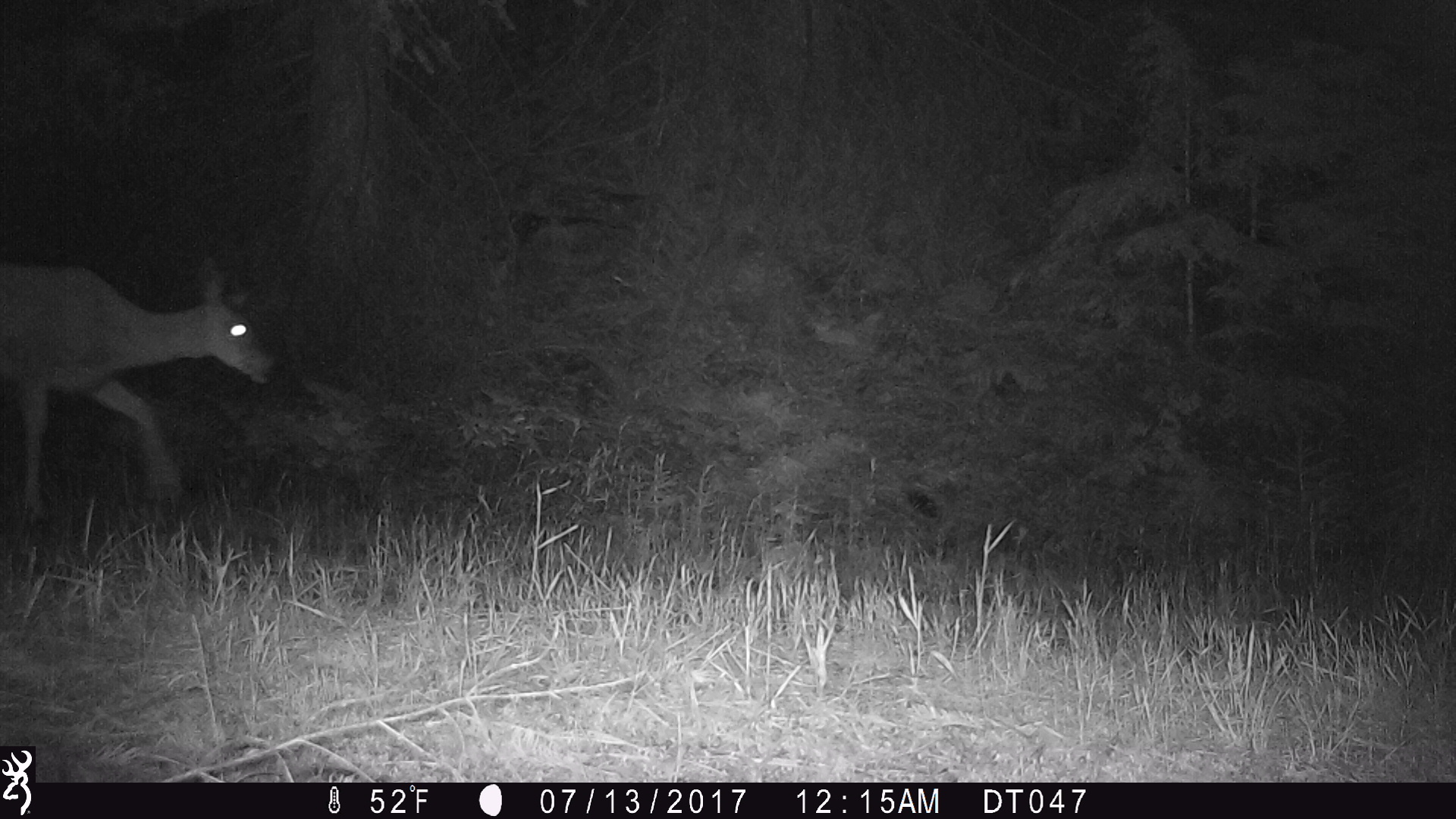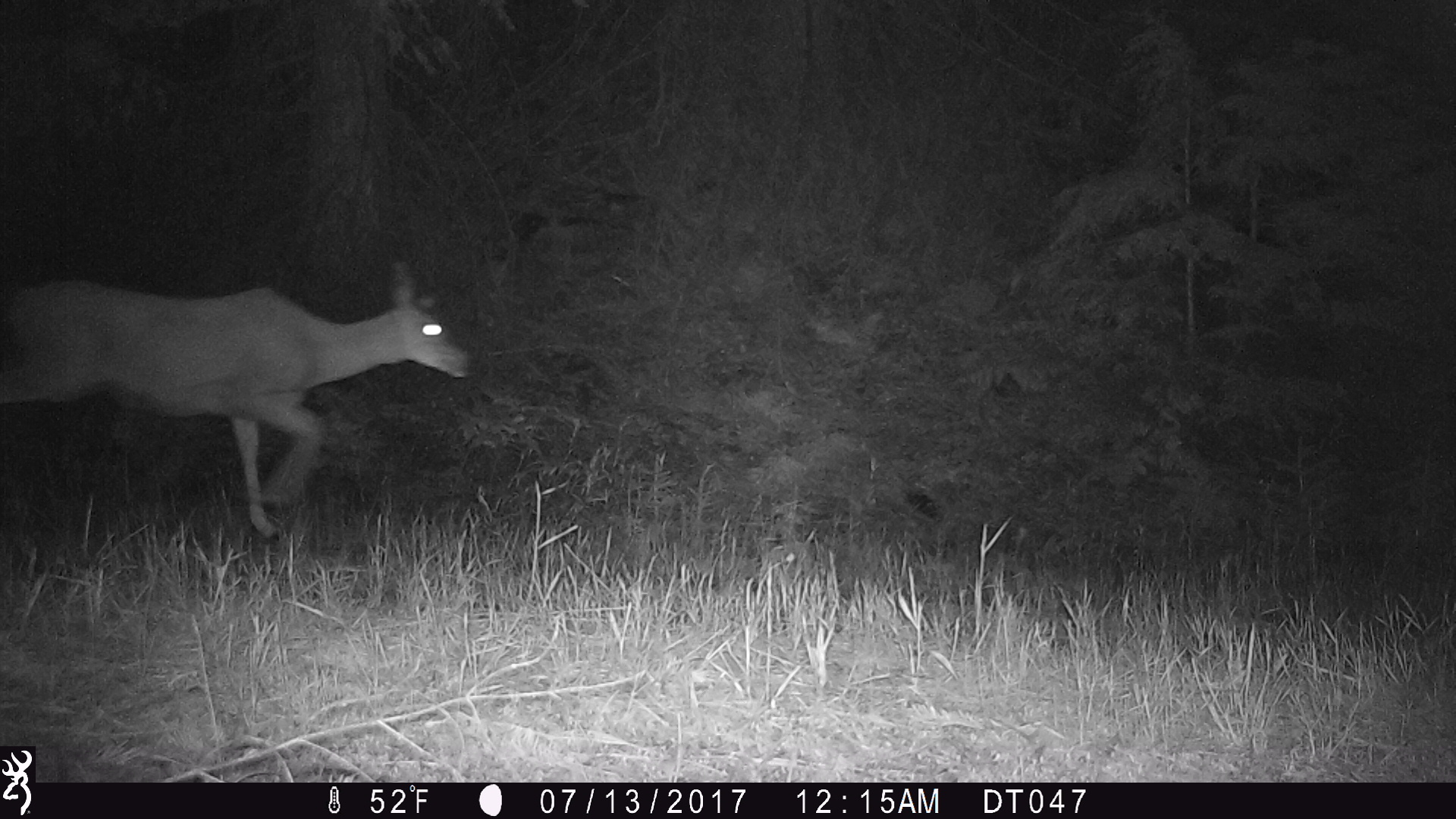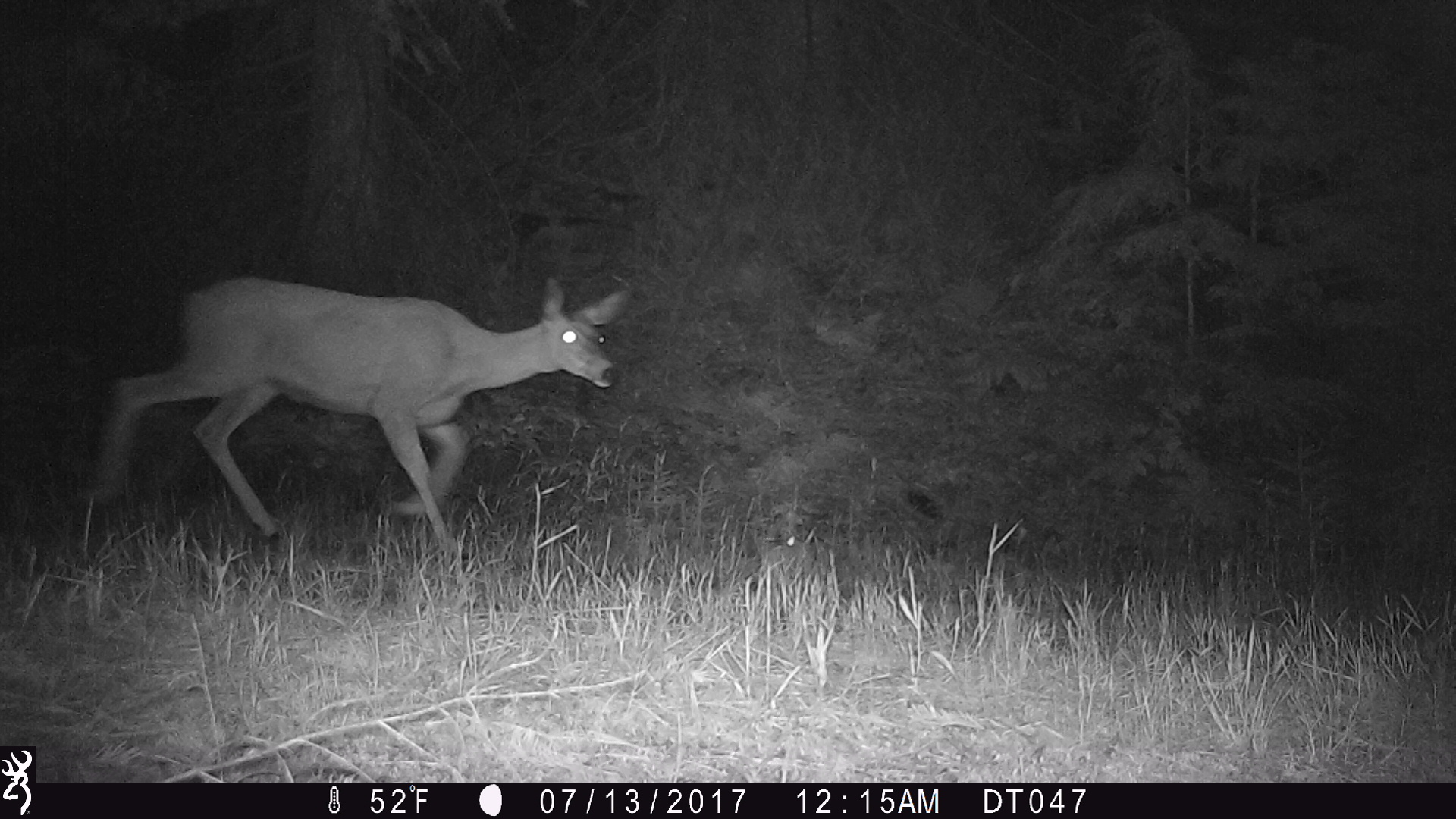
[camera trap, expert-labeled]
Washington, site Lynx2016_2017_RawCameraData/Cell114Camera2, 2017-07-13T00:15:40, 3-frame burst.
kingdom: Animalia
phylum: Chordata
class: Mammalia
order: Artiodactyla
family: Cervidae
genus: Odocoileus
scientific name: Odocoileus hemionus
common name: mule deer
Odocoileus hemionus (mule deer). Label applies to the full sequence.